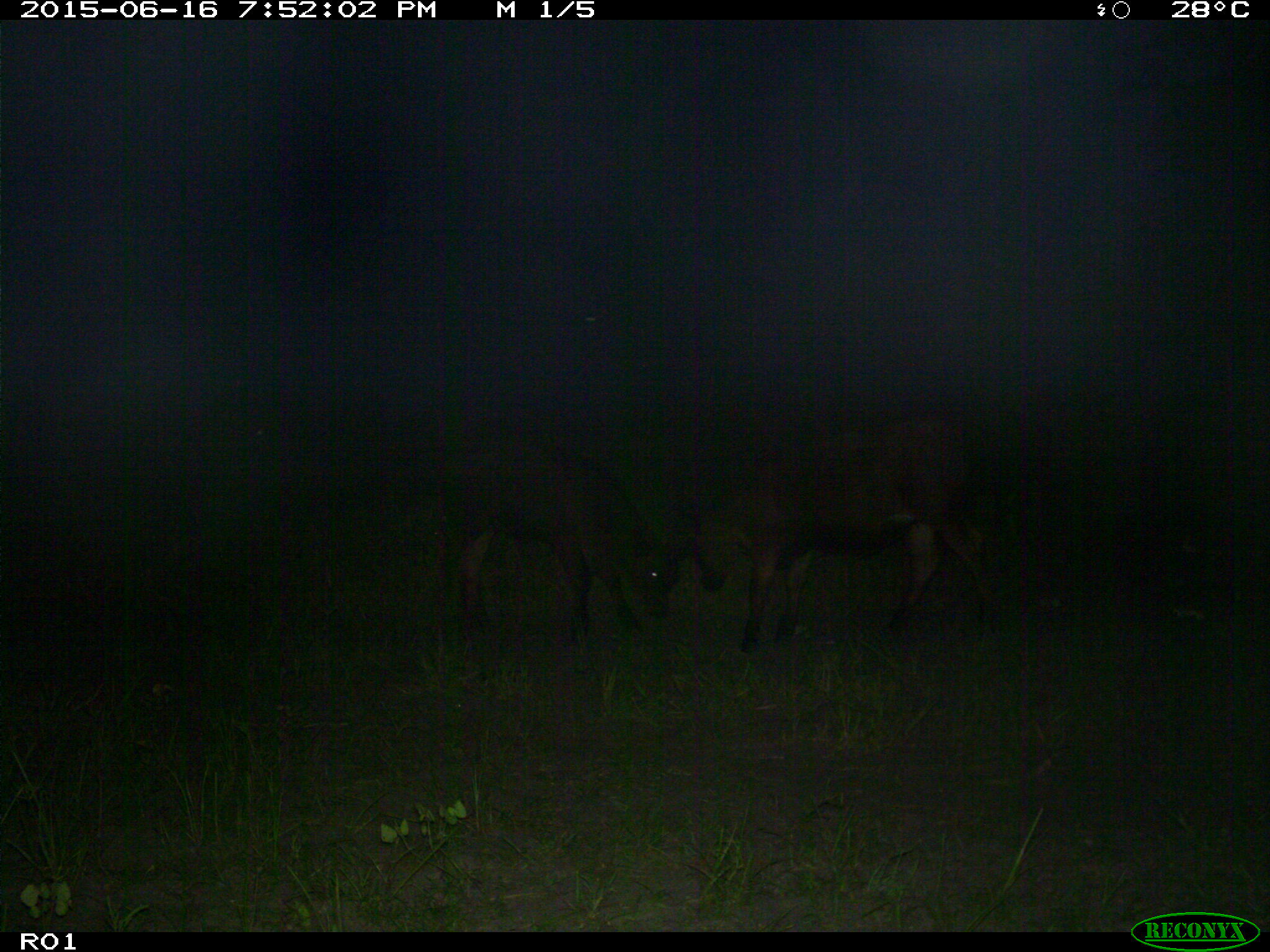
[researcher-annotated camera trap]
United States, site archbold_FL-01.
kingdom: Animalia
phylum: Chordata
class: Mammalia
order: Artiodactyla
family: Bovidae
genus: Bos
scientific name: Bos taurus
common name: domestic cow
Bos taurus (domestic cow).